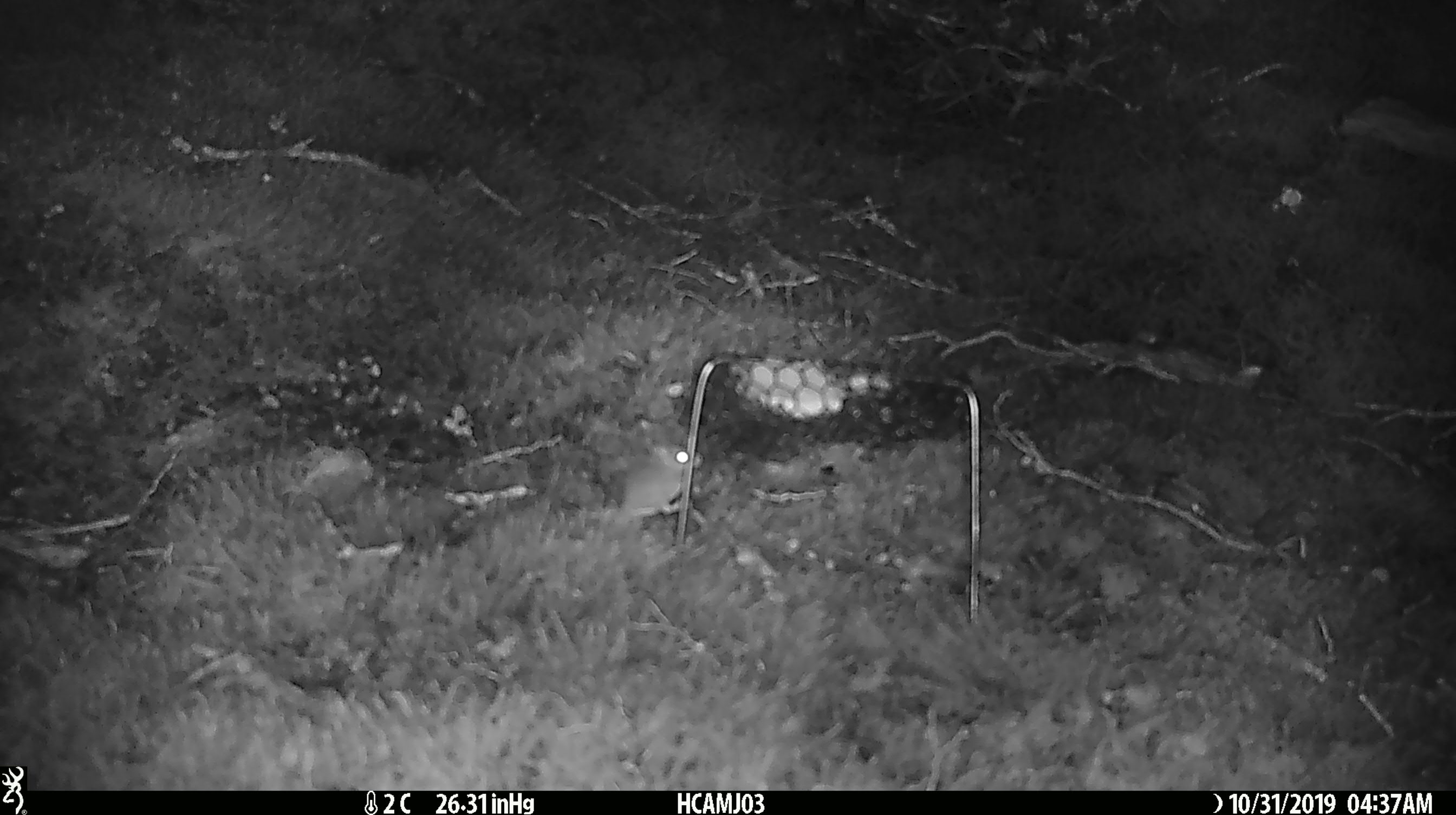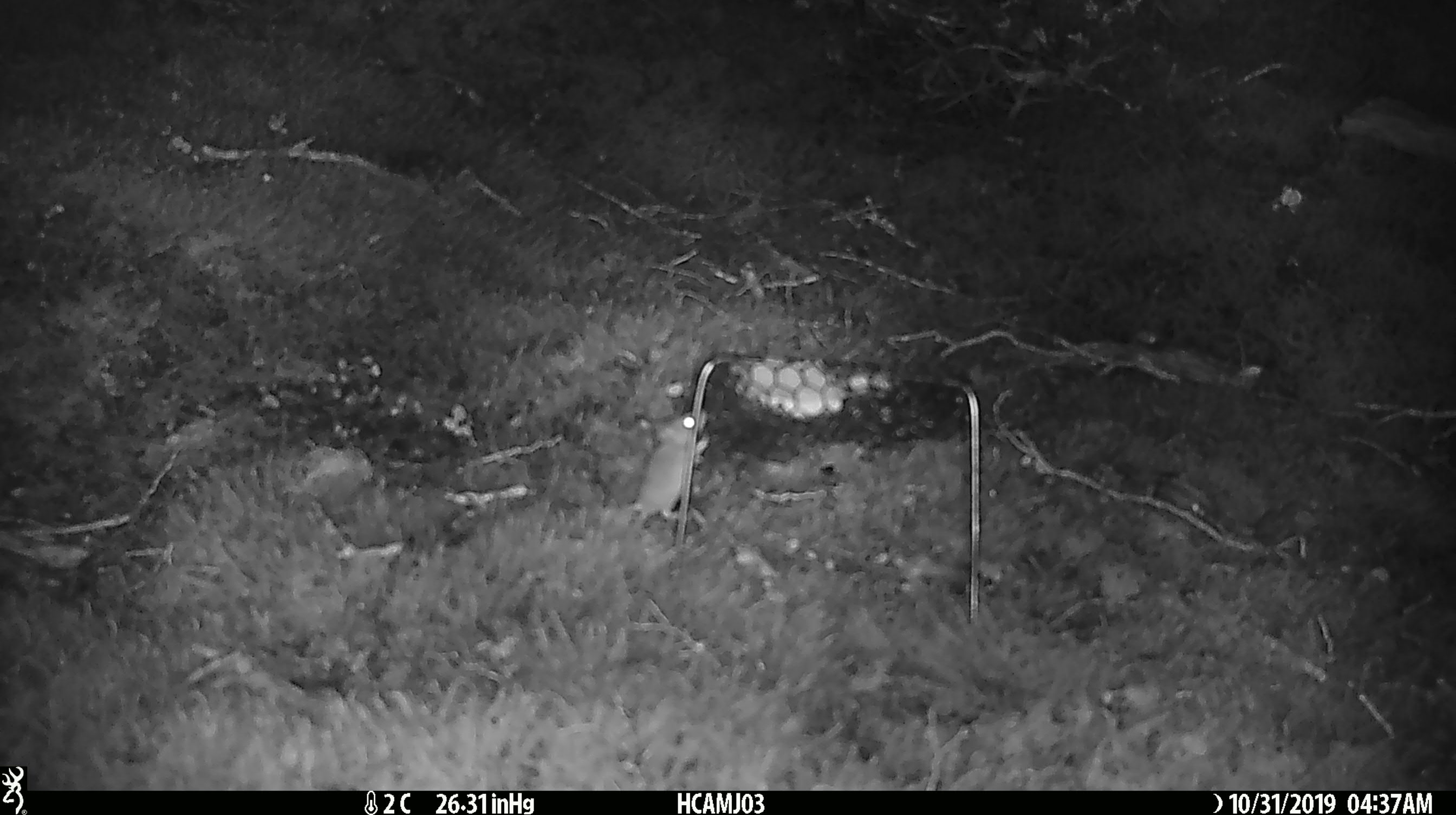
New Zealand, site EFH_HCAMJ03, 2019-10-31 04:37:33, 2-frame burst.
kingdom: Animalia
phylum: Chordata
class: Mammalia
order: Rodentia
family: Muridae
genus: Mus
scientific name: Mus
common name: mouse